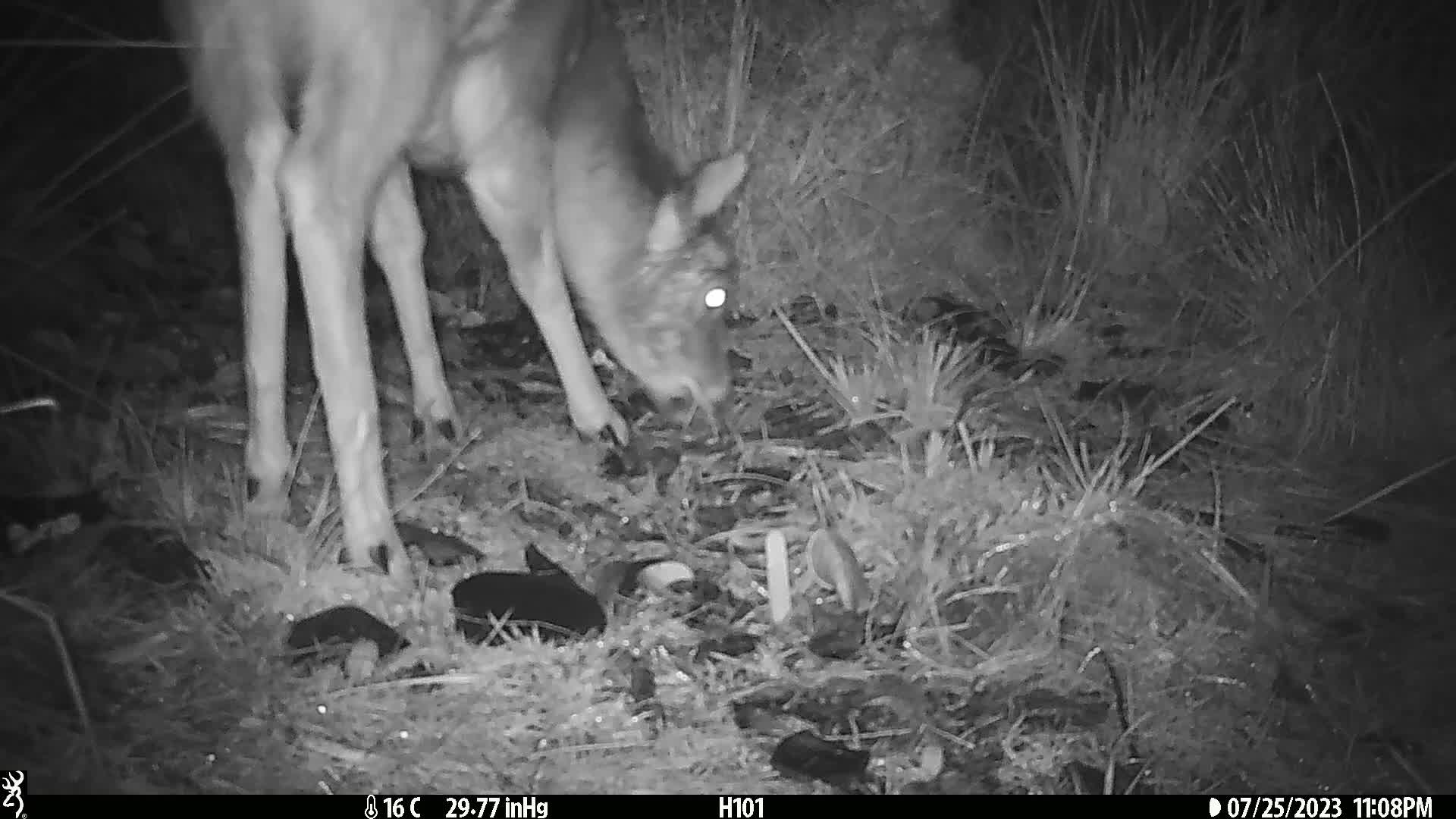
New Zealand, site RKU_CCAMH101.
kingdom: Animalia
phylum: Chordata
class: Mammalia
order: Artiodactyla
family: Cervidae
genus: Odocoileus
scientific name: Odocoileus virginianus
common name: white-tailed deer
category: white tailed deer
White tailed deer (white-tailed deer) (Odocoileus virginianus).